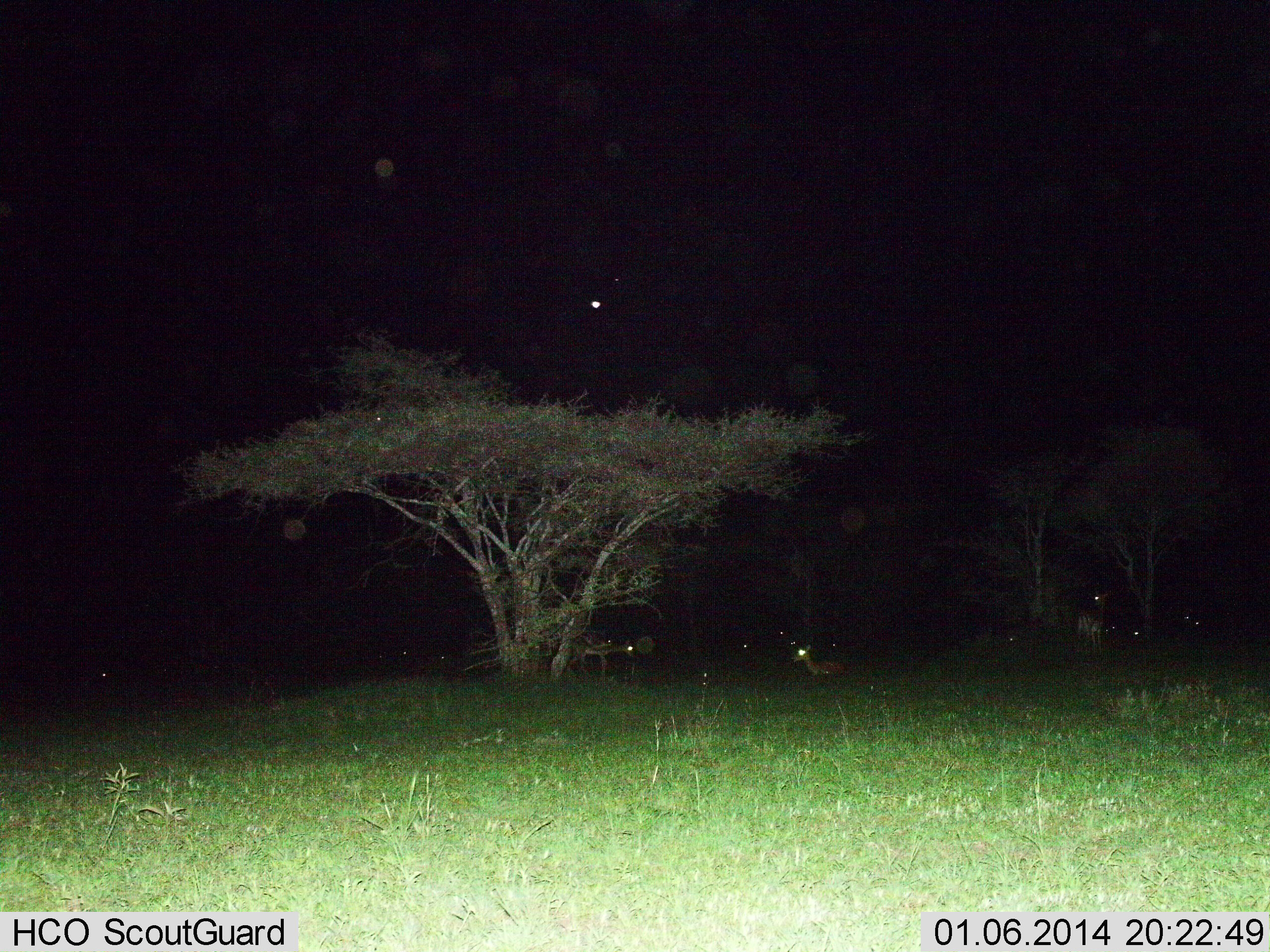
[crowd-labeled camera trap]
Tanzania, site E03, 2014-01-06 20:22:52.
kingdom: Animalia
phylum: Chordata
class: Mammalia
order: Artiodactyla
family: Bovidae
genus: Aepyceros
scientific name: Aepyceros melampus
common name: impala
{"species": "impala (Aepyceros melampus)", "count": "5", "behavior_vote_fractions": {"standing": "82%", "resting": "71%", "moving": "0%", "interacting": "0%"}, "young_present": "0%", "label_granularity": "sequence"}